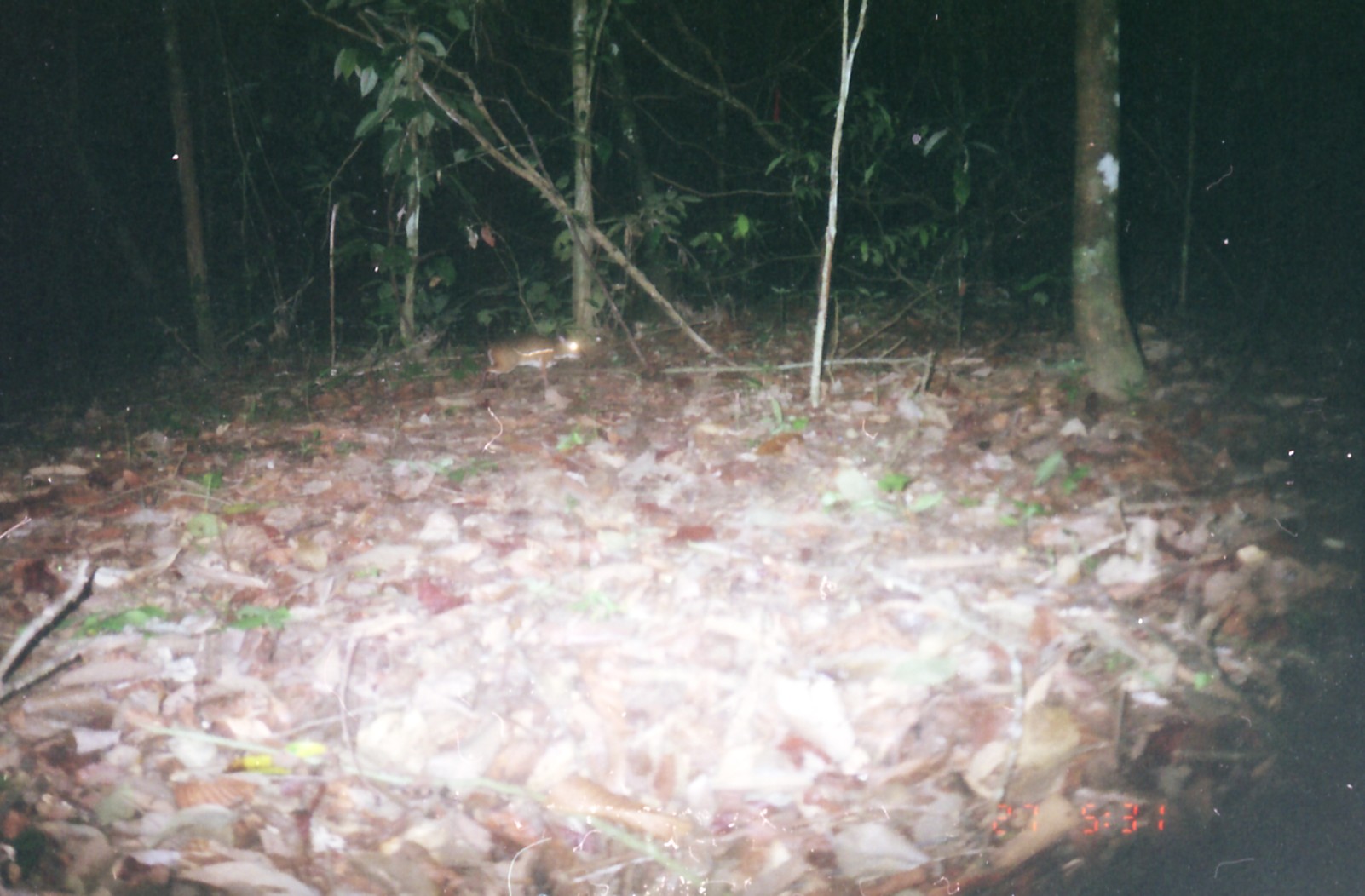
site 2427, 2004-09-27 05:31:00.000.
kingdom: Animalia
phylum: Chordata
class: Mammalia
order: Artiodactyla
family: Tragulidae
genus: Tragulus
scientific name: Tragulus napu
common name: greater oriental chevrotain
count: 1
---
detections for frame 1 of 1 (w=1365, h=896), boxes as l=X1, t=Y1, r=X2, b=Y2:
tragulus napu: l=478, t=332, r=586, b=392